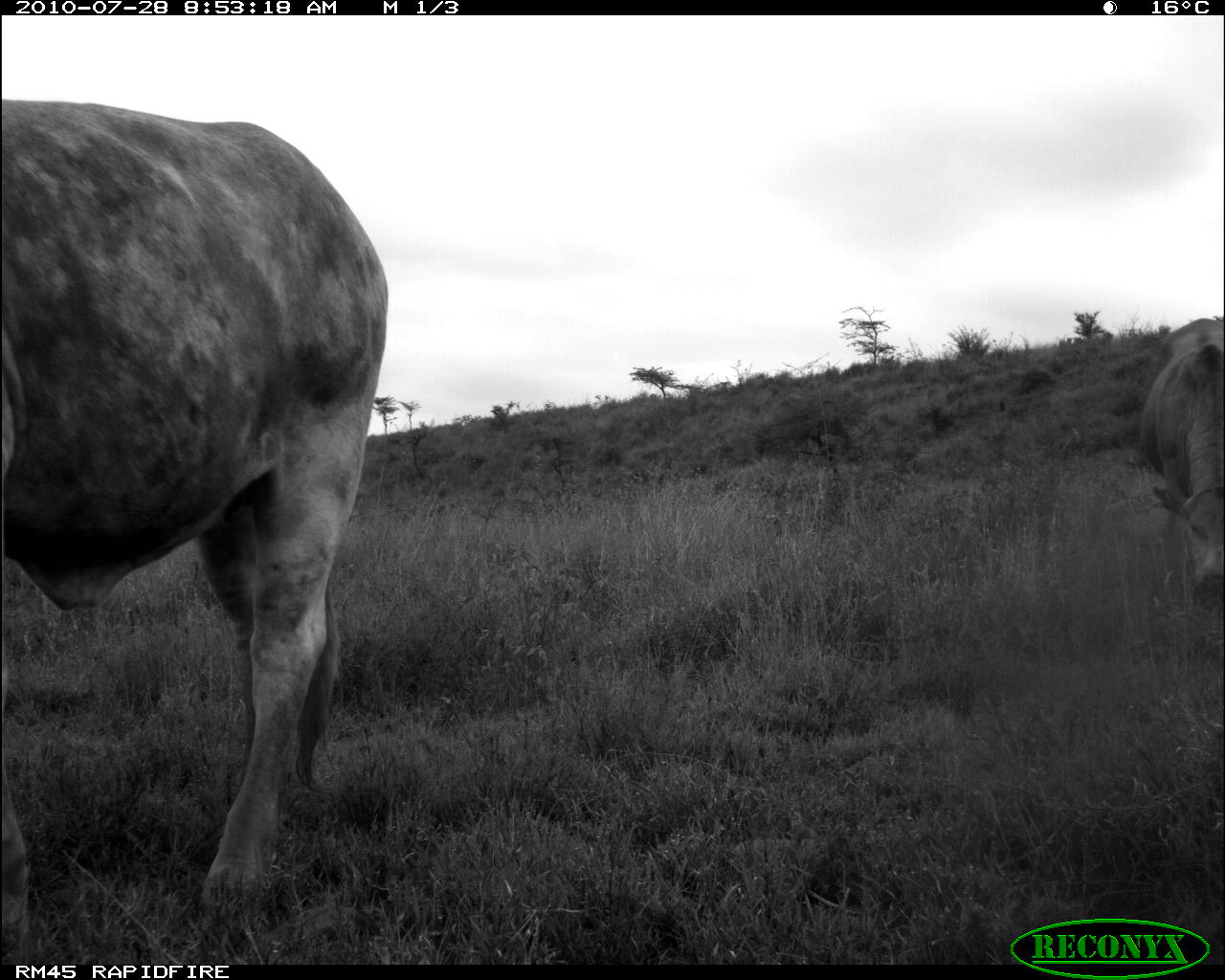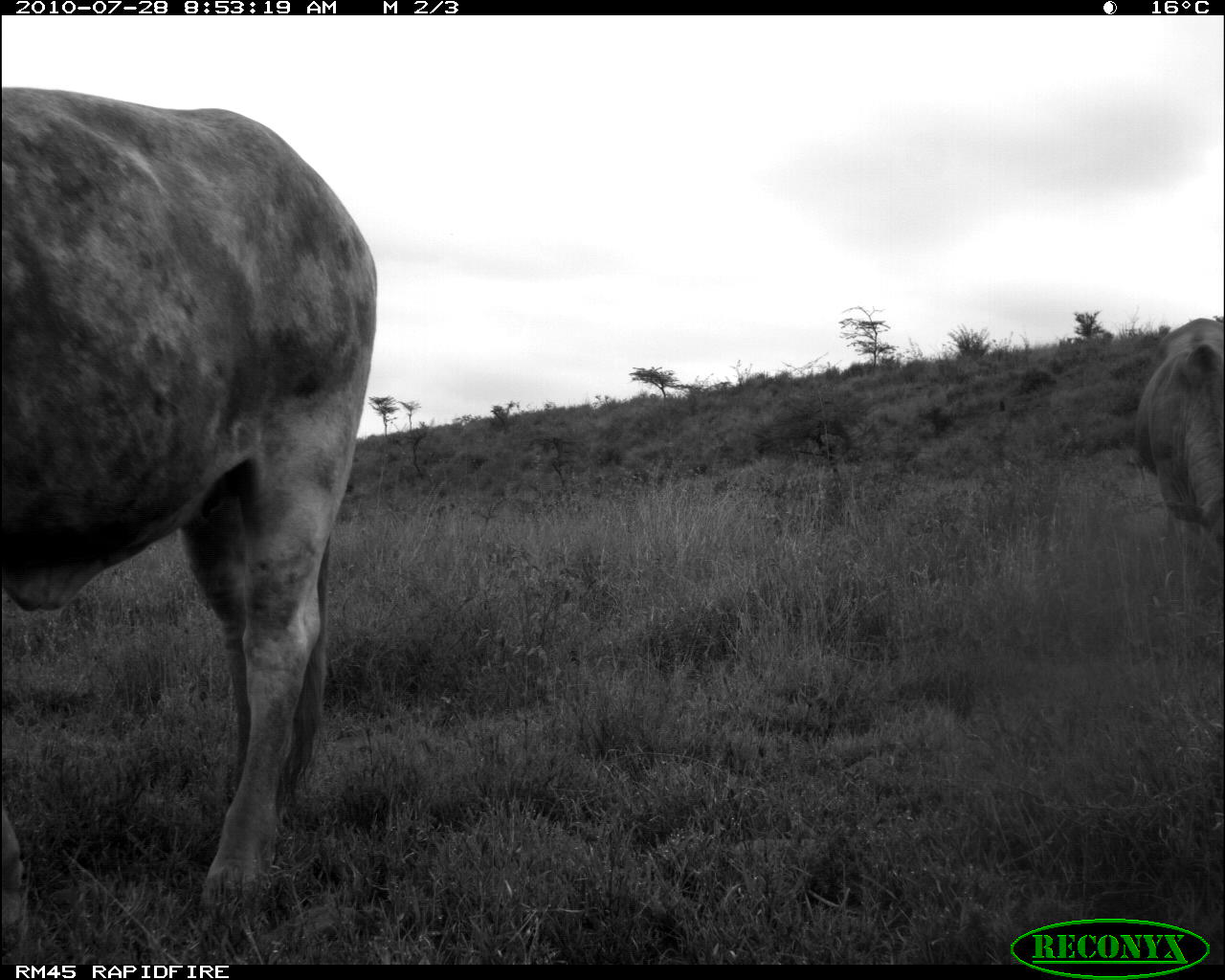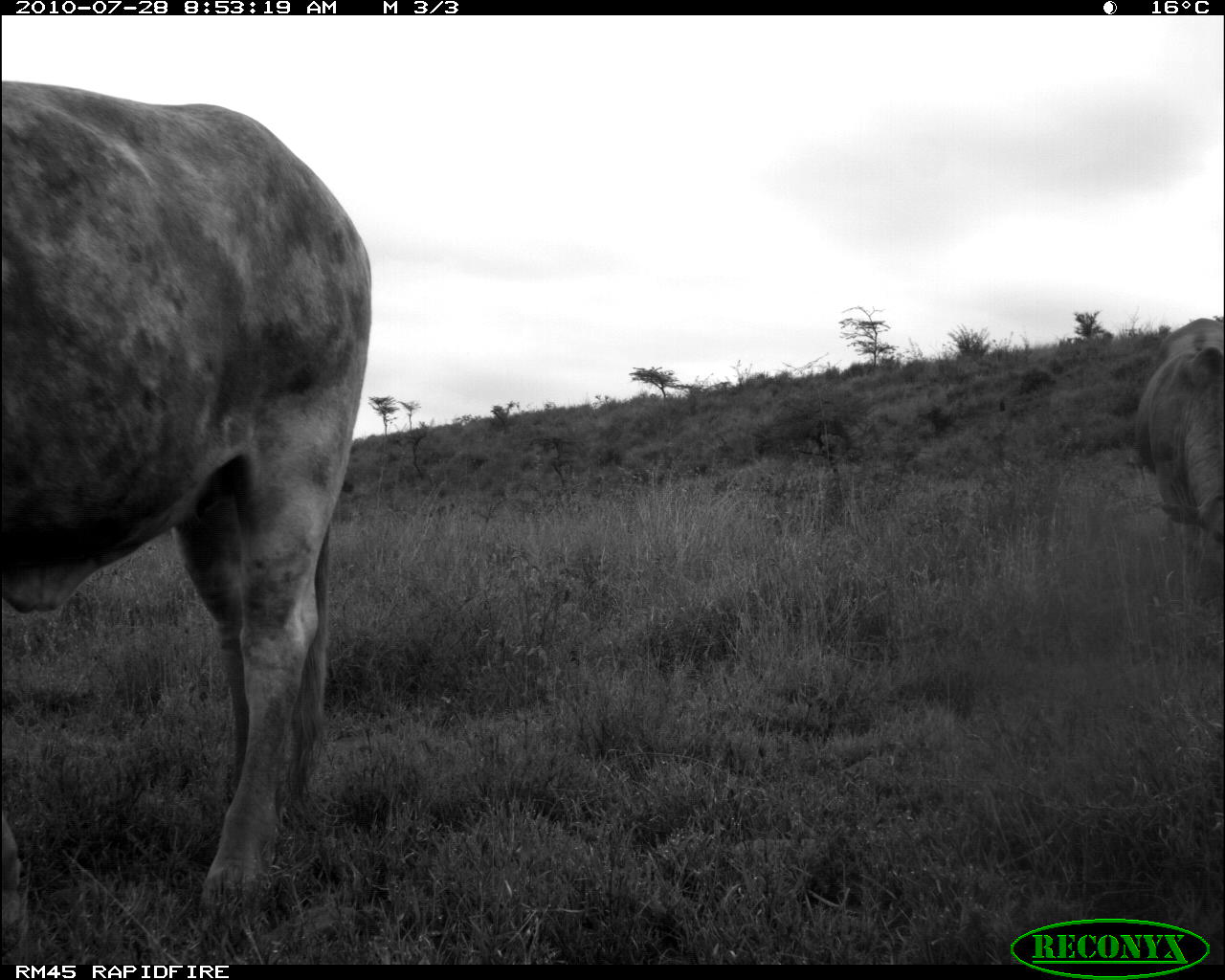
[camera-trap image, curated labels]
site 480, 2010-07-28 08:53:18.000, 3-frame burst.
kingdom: Animalia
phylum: Chordata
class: Mammalia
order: Artiodactyla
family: Bovidae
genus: Bos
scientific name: Bos taurus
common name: domestic cattle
Bos taurus (domestic cattle), count 2.